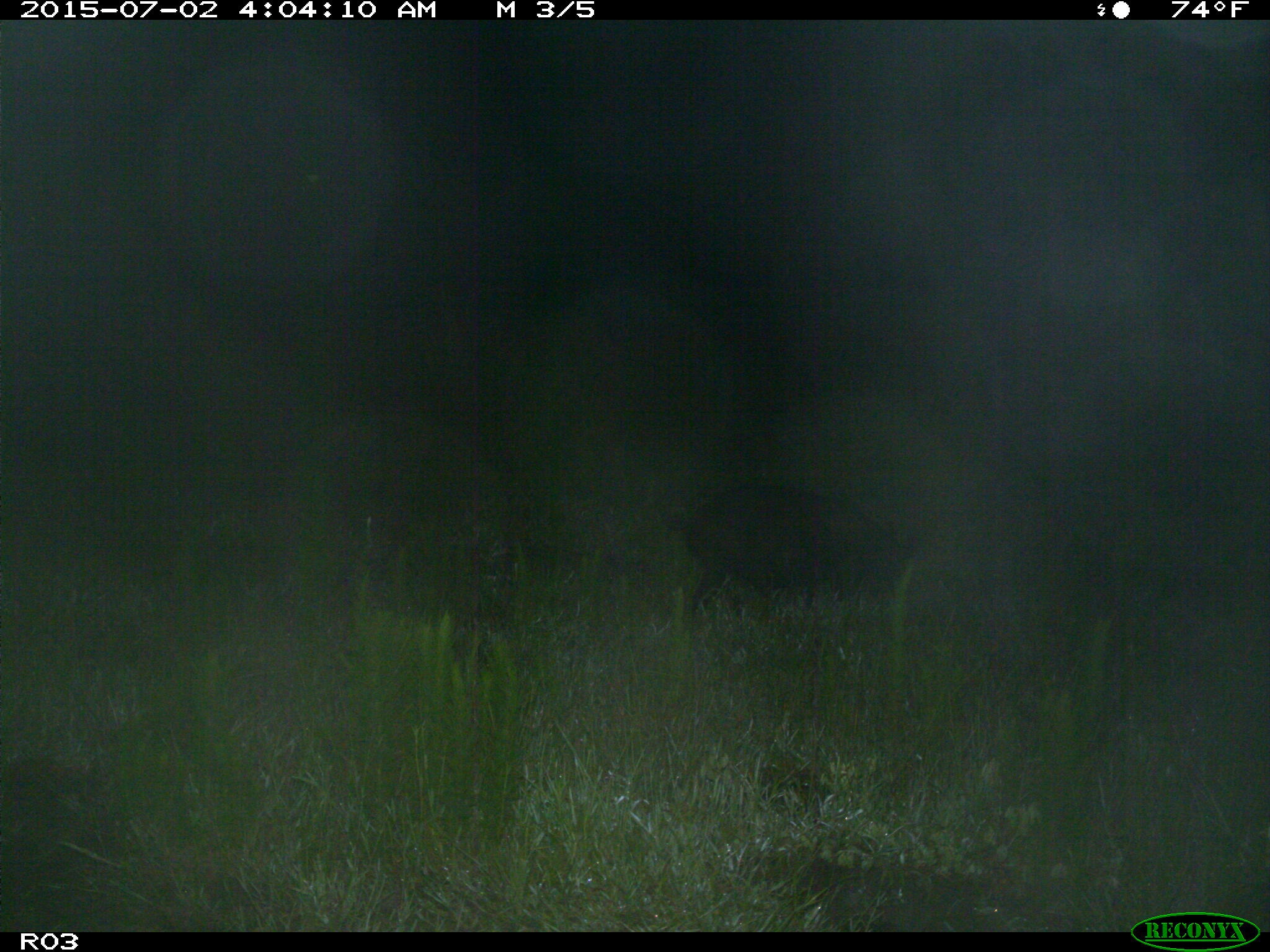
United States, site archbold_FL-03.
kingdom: Animalia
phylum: Chordata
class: Mammalia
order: Artiodactyla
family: Suidae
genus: Sus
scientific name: Sus scrofa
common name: wild boar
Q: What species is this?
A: Sus scrofa (wild boar).